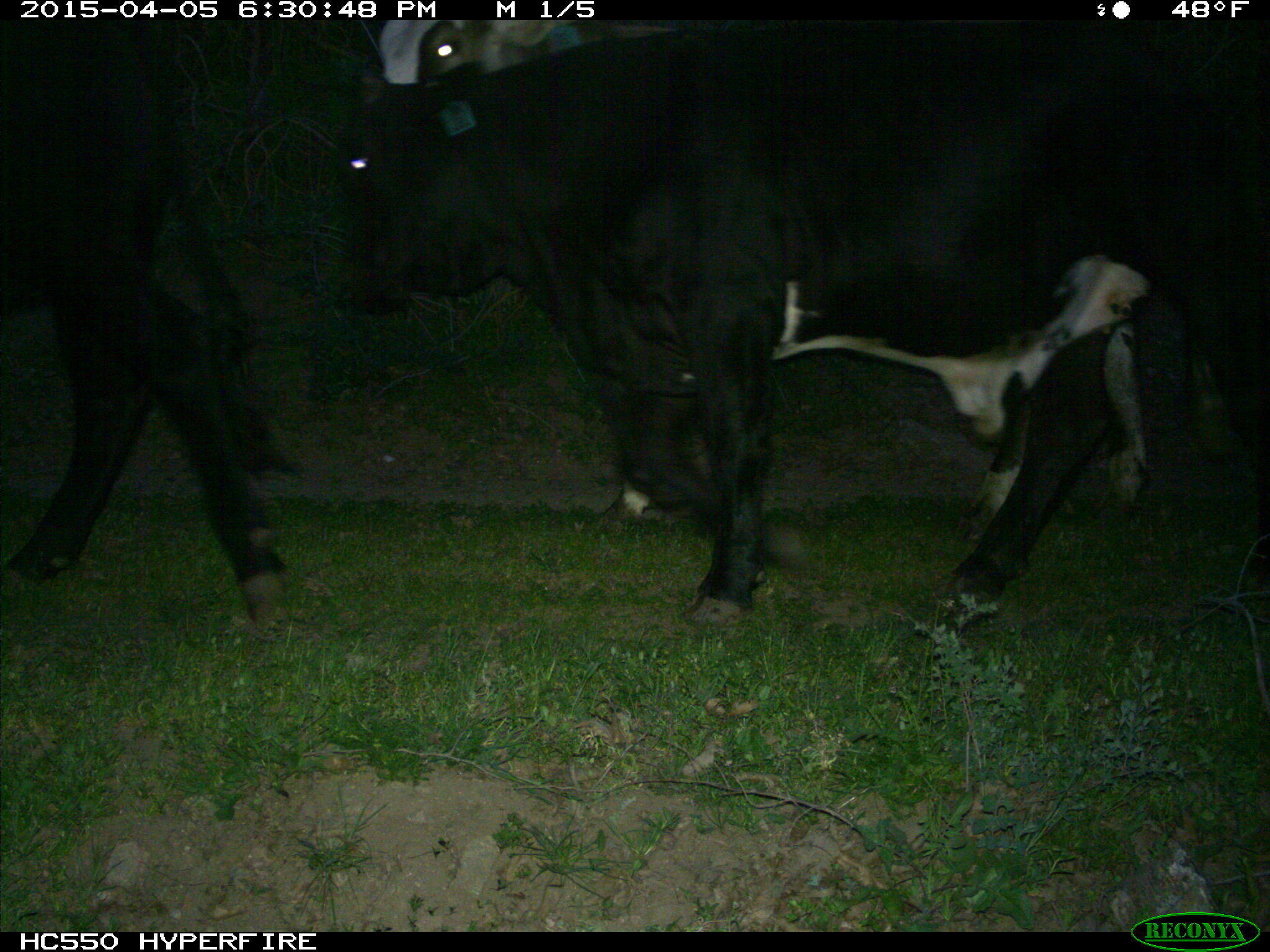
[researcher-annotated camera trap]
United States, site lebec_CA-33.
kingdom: Animalia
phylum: Chordata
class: Mammalia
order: Artiodactyla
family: Bovidae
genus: Bos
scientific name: Bos taurus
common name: domestic cow